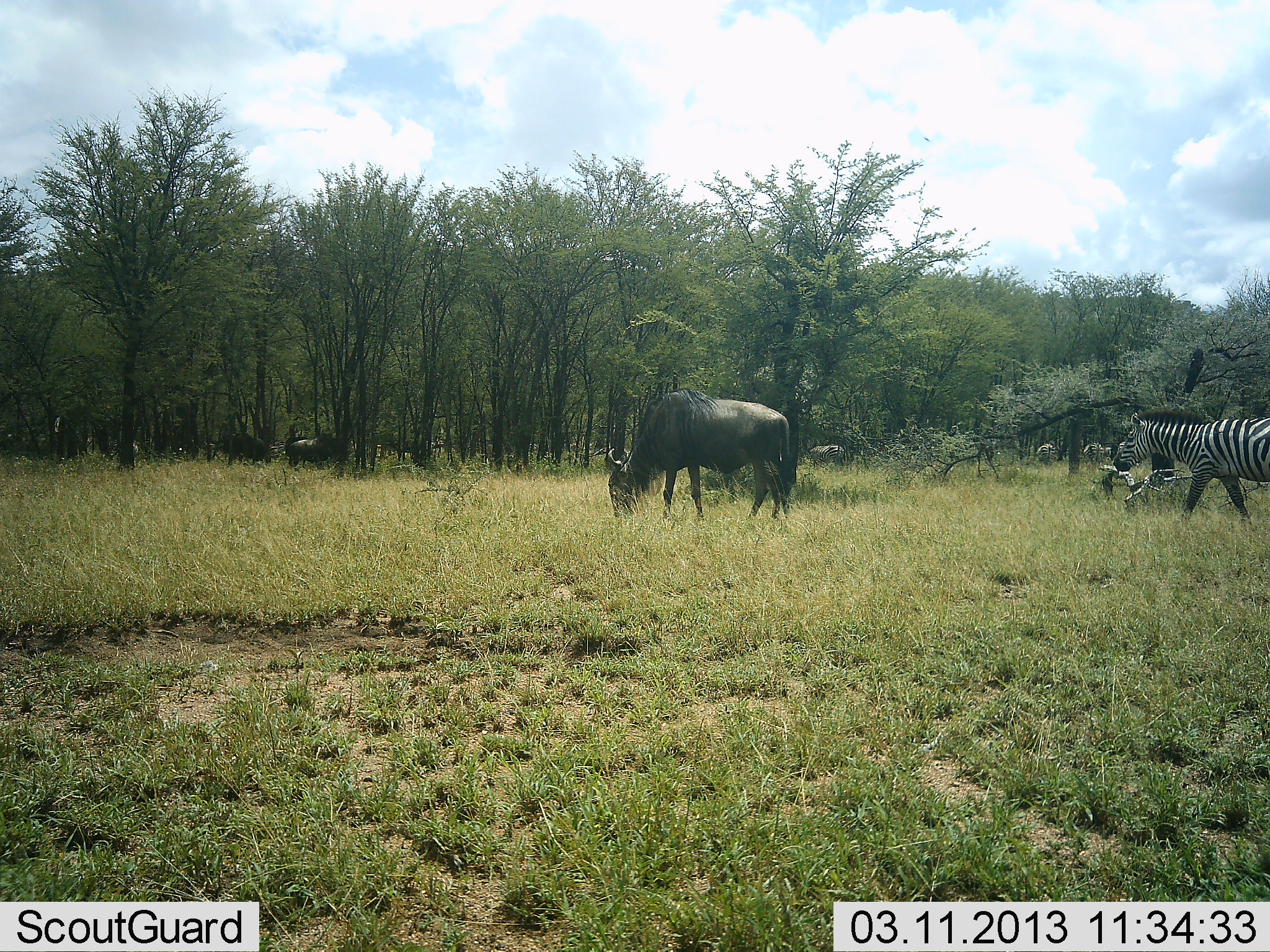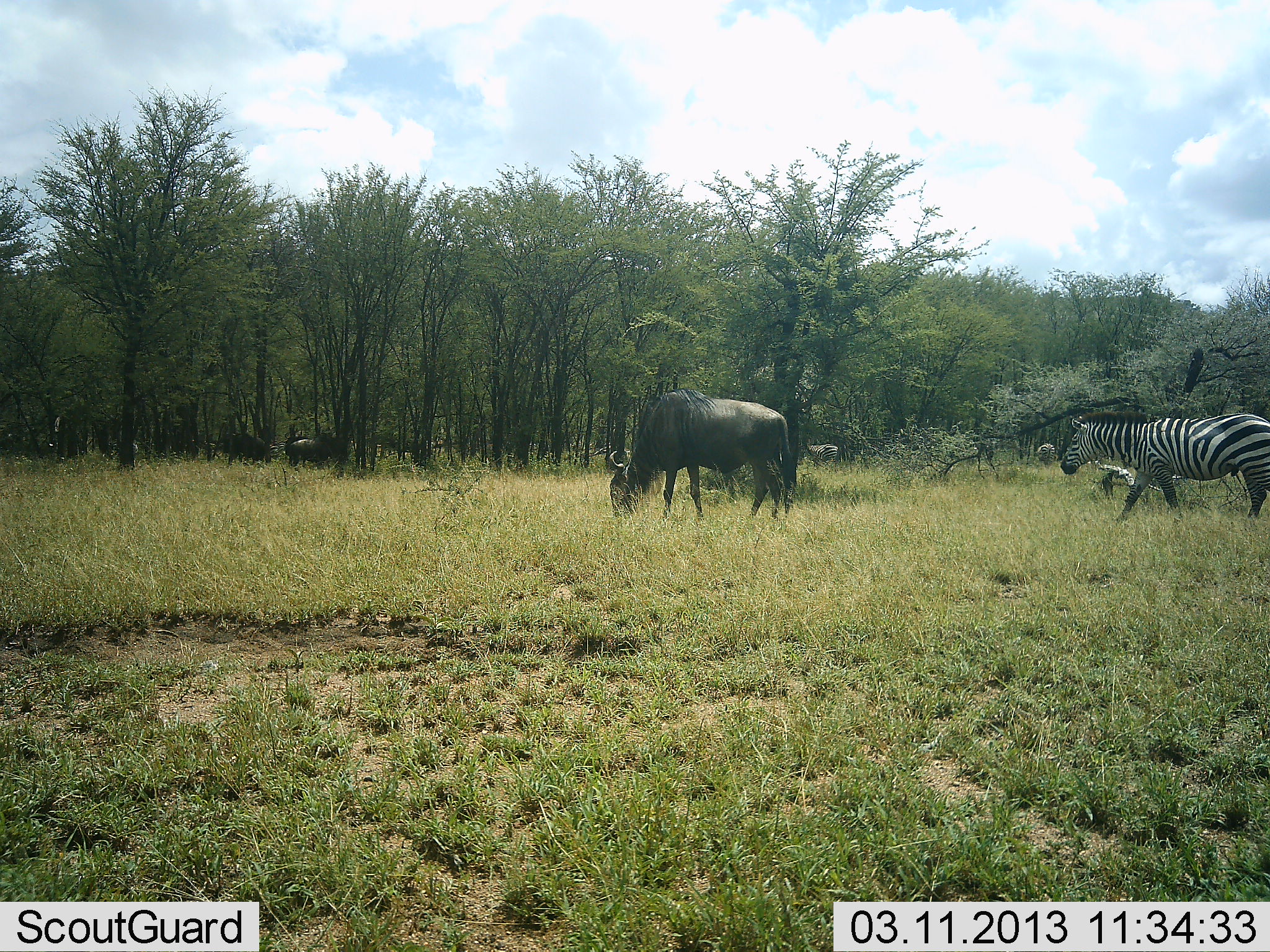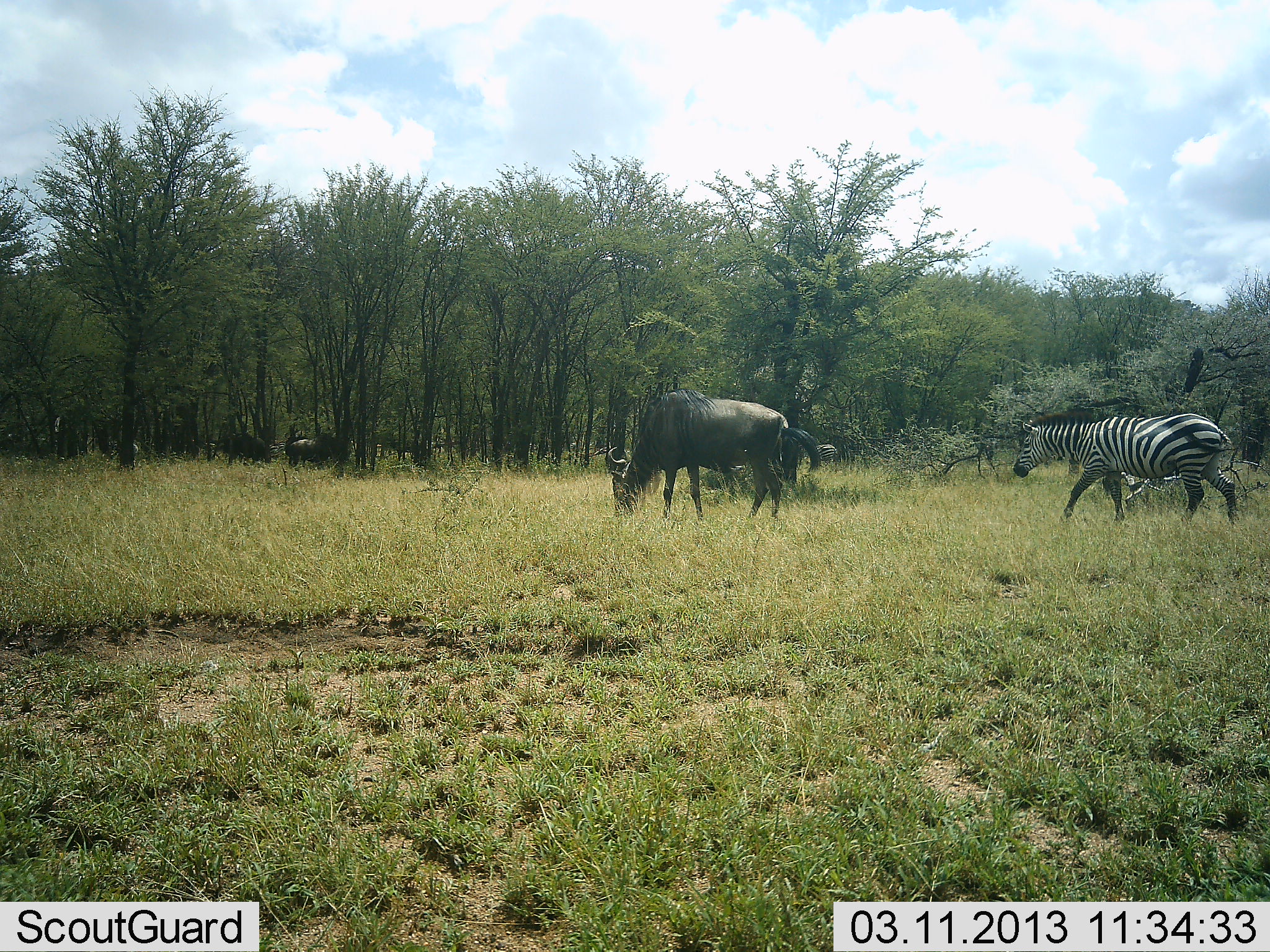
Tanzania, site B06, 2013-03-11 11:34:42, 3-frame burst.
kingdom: Animalia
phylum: Chordata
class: Mammalia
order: Artiodactyla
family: Bovidae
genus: Connochaetes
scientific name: Connochaetes taurinus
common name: blue wildebeest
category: wildebeest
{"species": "wildebeest (blue wildebeest) (Connochaetes taurinus)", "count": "5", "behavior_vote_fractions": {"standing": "38%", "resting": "0%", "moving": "15%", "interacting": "0%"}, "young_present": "0%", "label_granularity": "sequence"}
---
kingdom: Animalia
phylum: Chordata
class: Mammalia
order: Perissodactyla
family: Equidae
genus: Equus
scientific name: Equus quagga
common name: plains zebra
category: zebra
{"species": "zebra (plains zebra) (Equus quagga)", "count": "1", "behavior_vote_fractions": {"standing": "23%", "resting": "0%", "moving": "88%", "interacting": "0%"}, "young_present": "0%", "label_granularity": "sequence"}